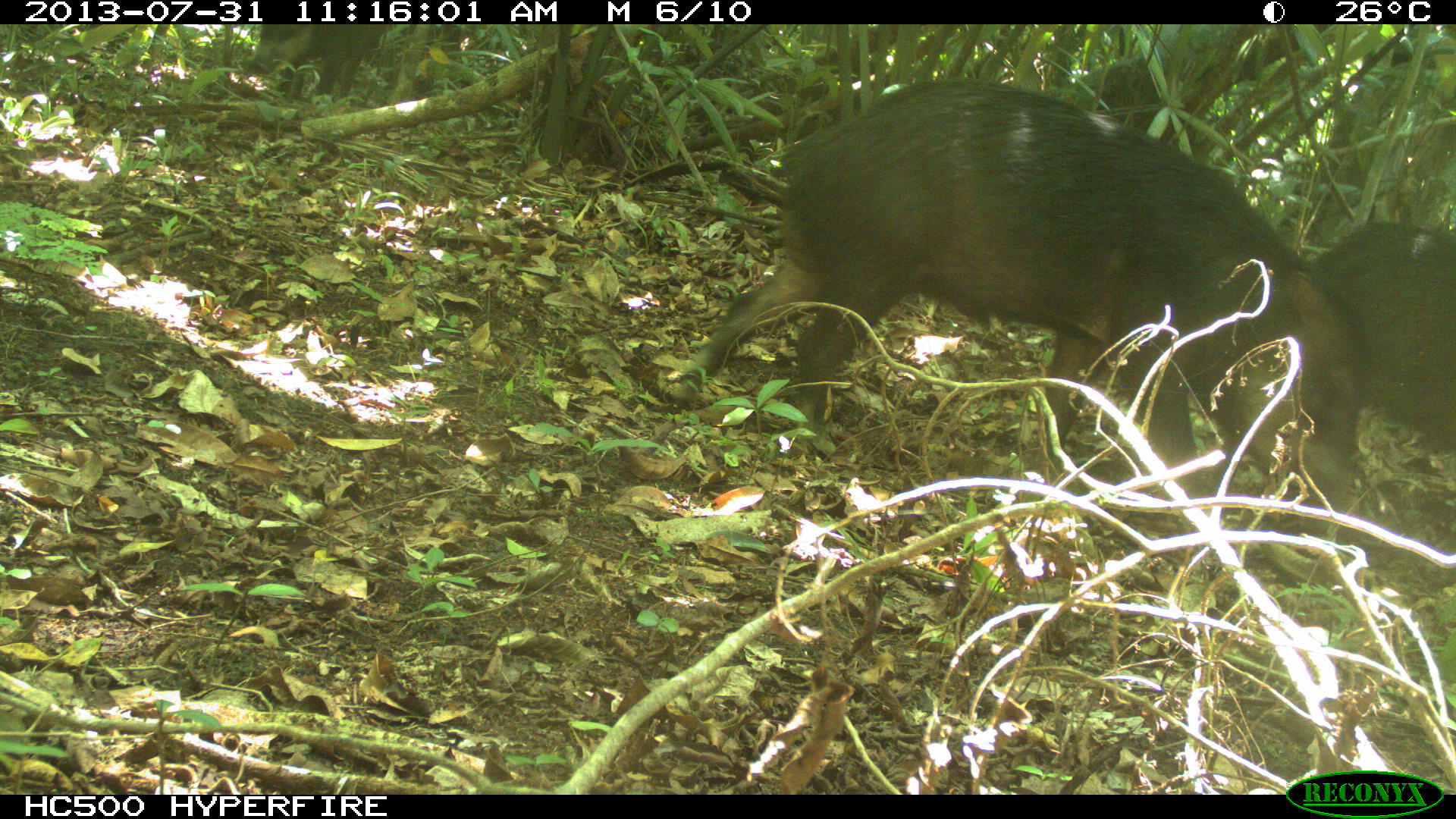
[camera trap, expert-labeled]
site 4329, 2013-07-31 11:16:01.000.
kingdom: Animalia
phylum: Chordata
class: Mammalia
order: Artiodactyla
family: Tayassuidae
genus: Tayassu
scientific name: Tayassu pecari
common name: white-lipped peccary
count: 2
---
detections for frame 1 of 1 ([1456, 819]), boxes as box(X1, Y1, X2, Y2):
tayassu pecari: box(680, 77, 1365, 494); box(1302, 218, 1456, 460)